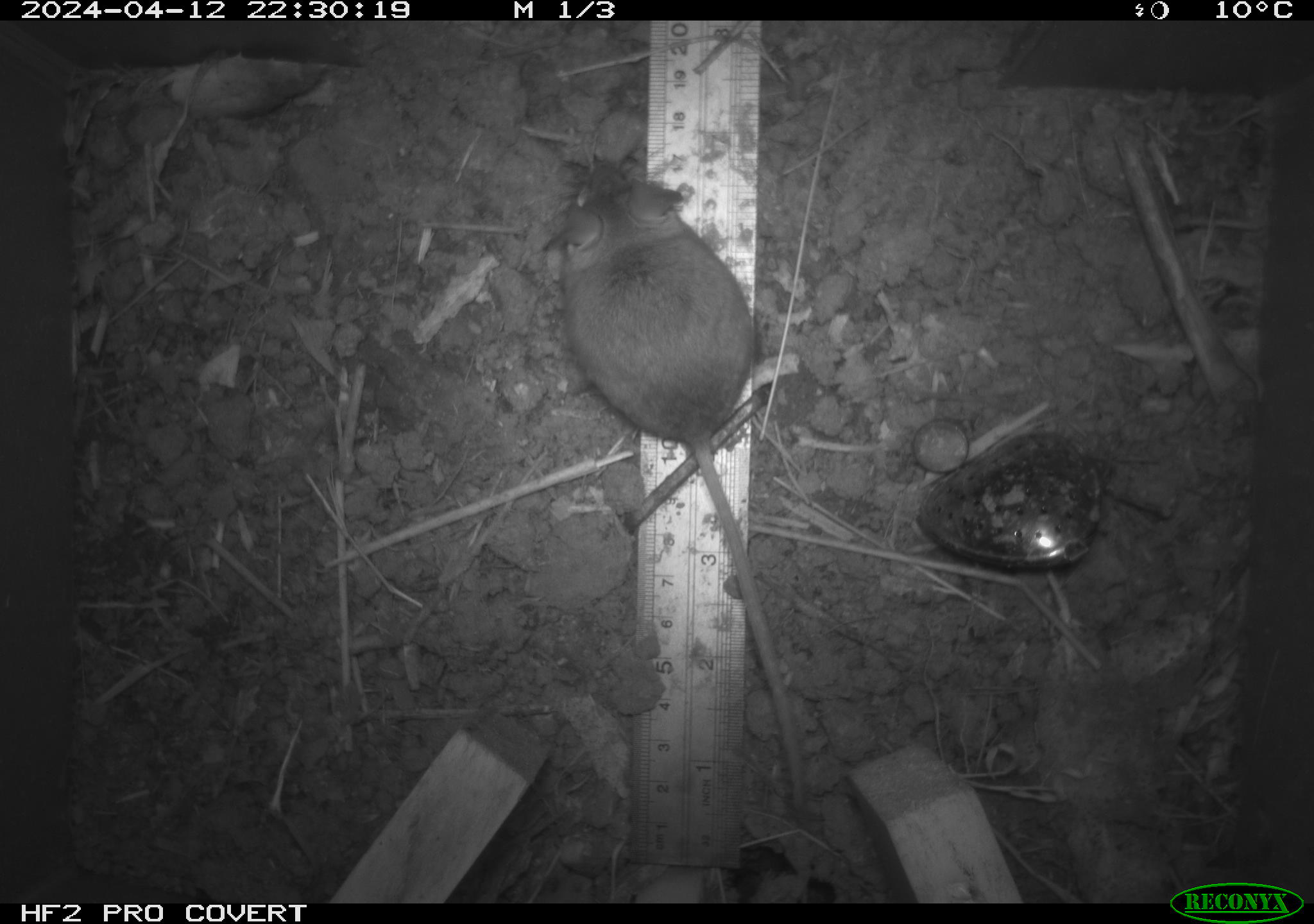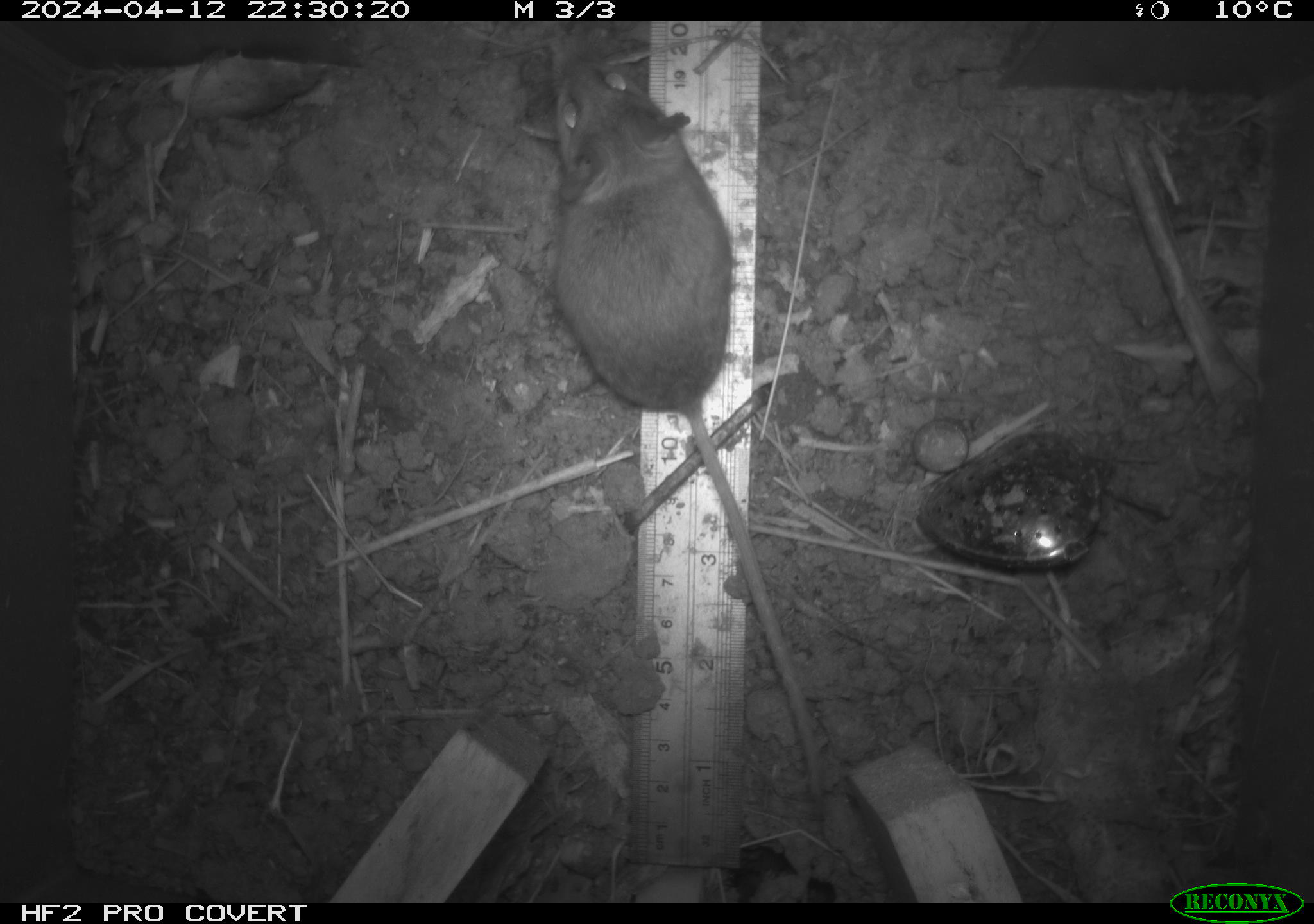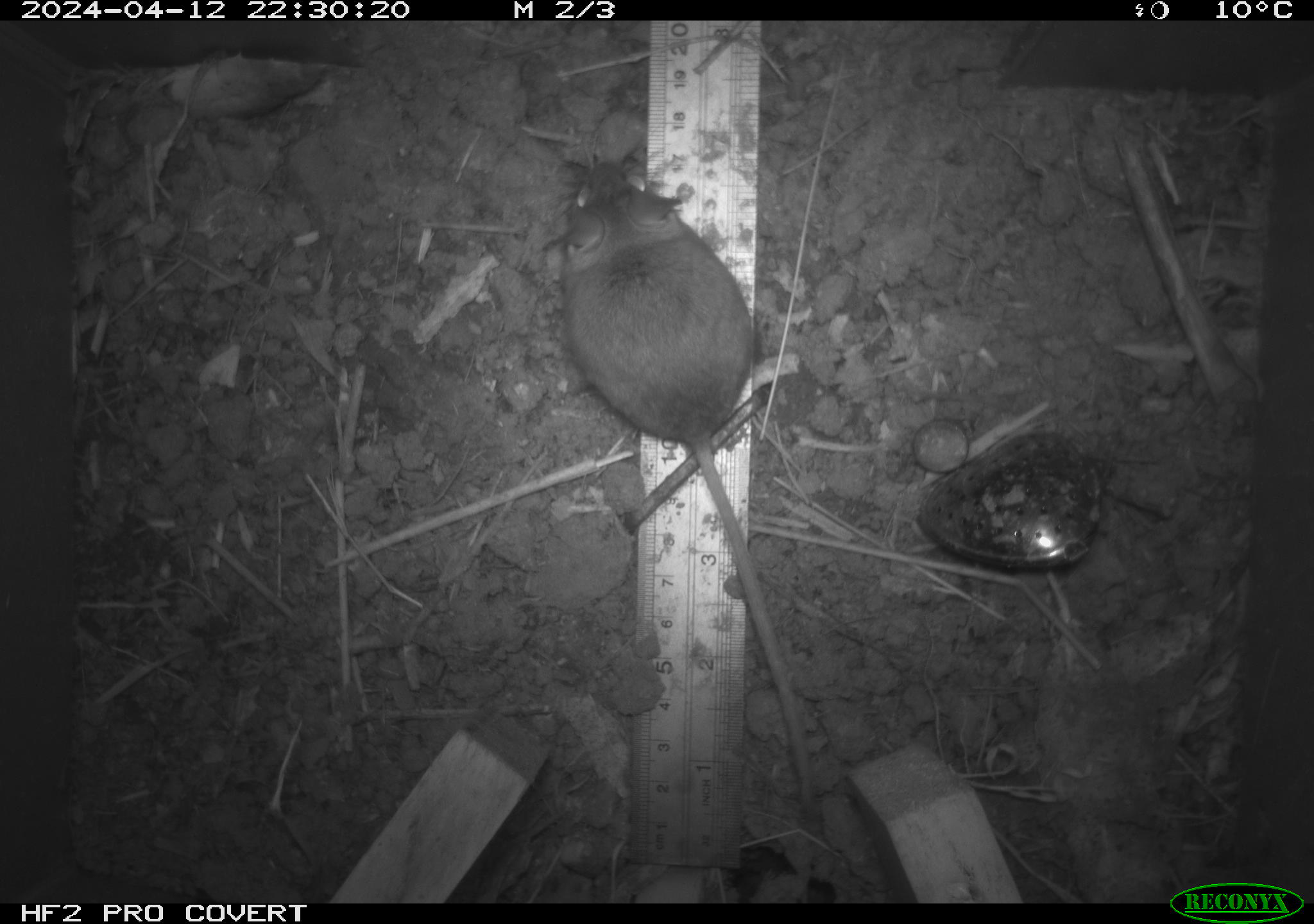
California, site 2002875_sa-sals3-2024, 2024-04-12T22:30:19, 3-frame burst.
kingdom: Animalia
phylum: Chordata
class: Mammalia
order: Rodentia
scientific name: Rodentia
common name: mouse species